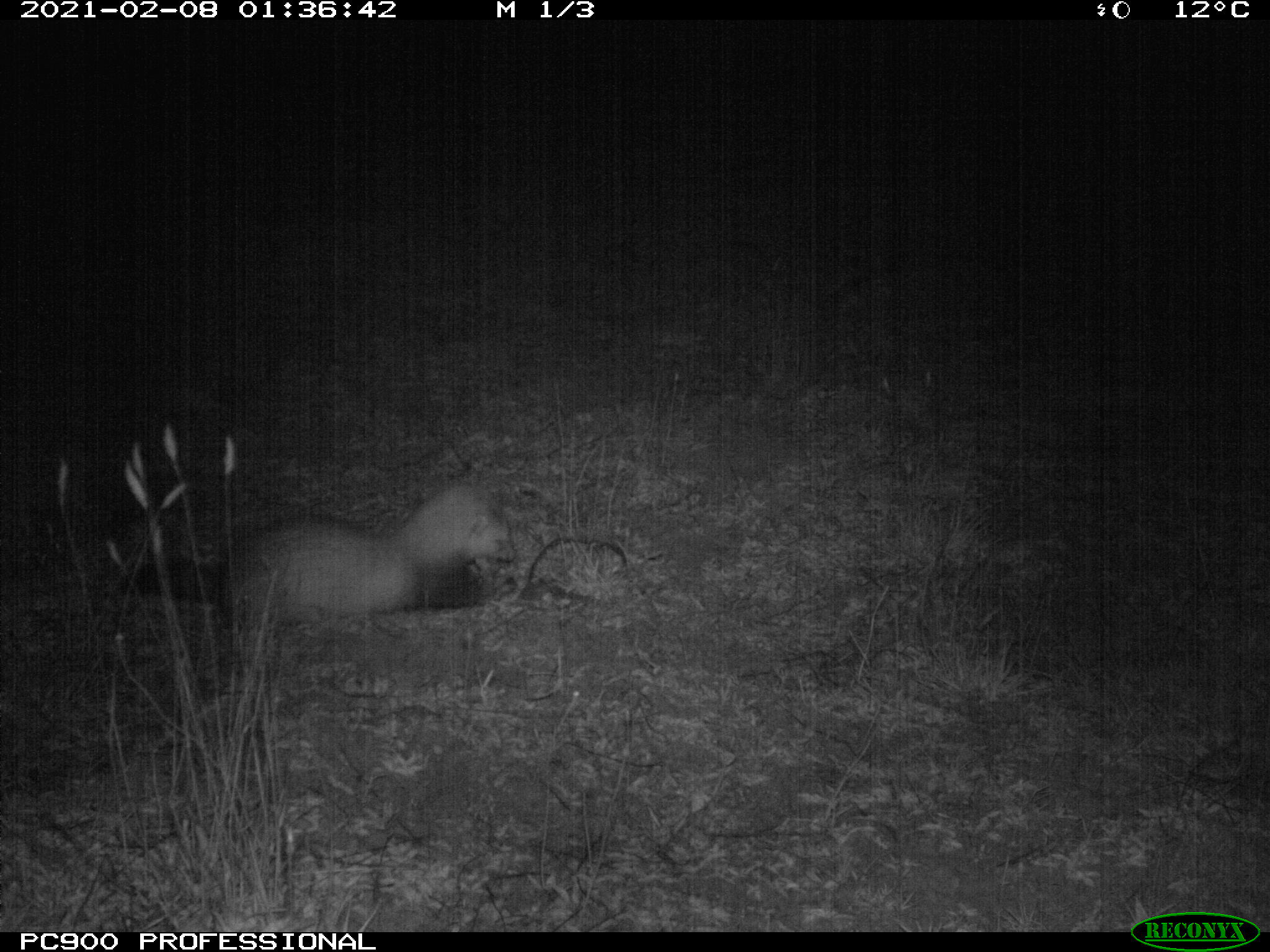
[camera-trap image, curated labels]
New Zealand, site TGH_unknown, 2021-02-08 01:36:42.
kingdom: Animalia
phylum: Chordata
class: Mammalia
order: Carnivora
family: Mustelidae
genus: Mustela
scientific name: Mustela furo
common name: ferret